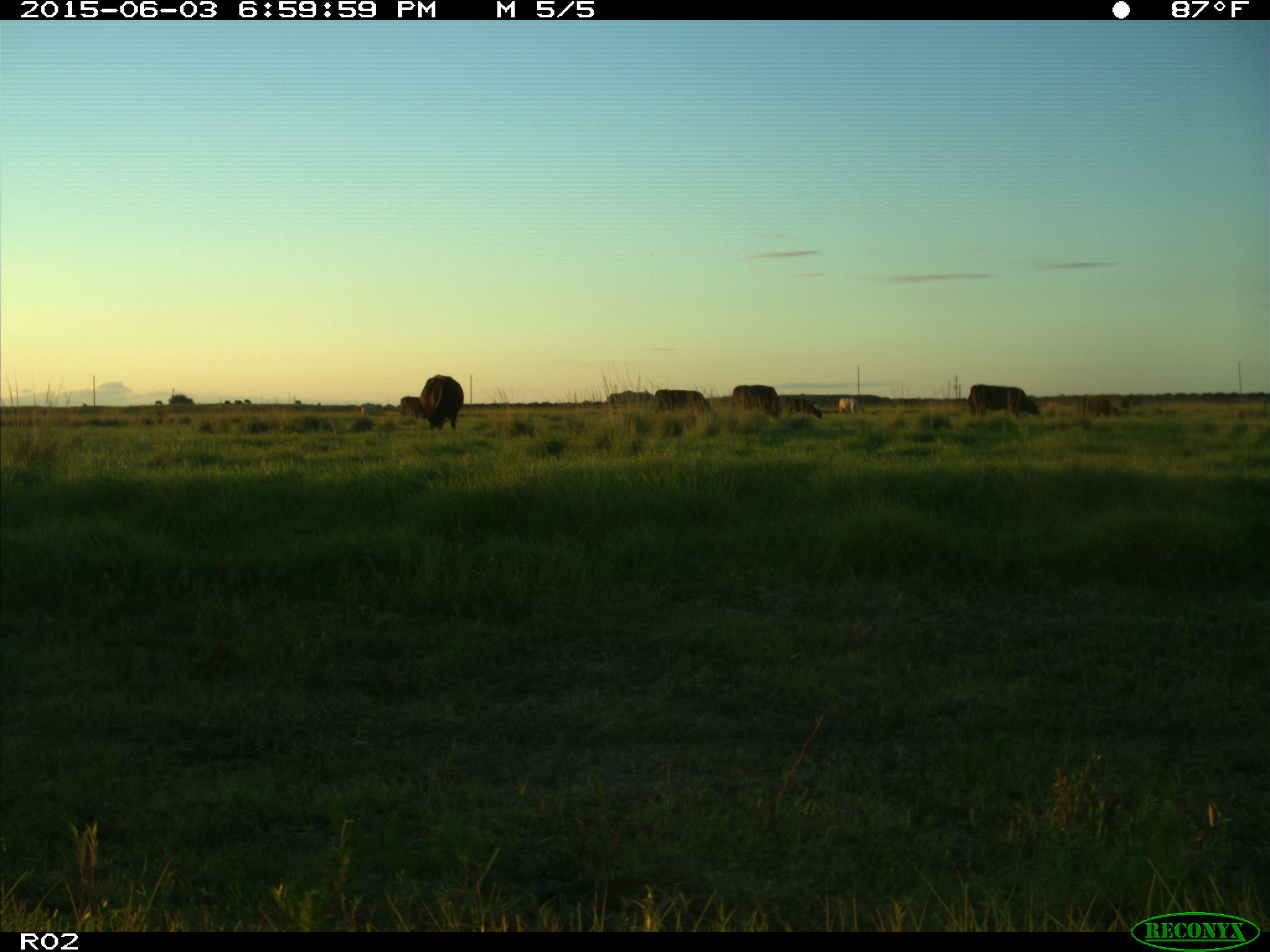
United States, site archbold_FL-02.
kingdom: Animalia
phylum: Chordata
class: Mammalia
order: Artiodactyla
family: Bovidae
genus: Bos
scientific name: Bos taurus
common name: domestic cow